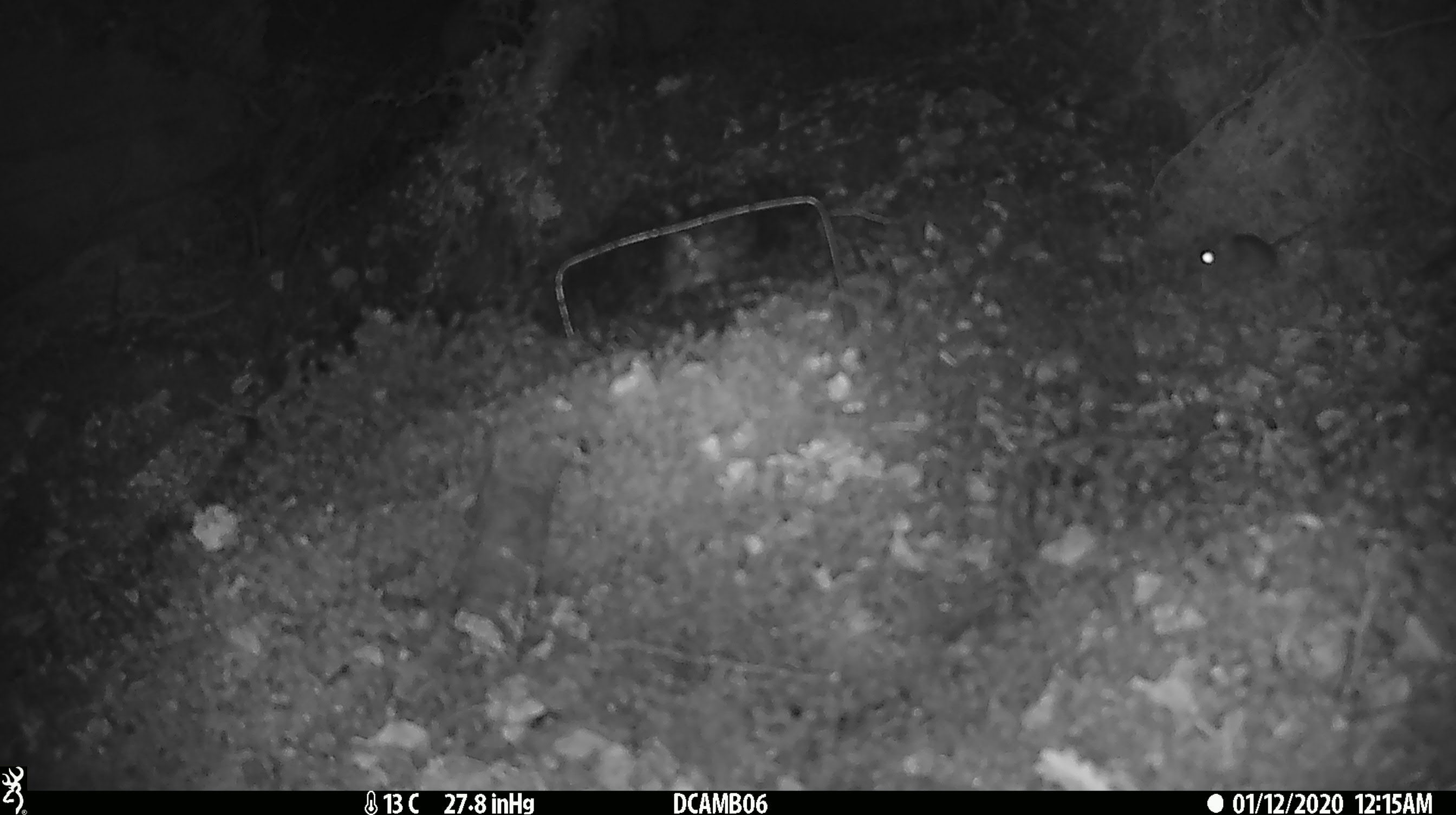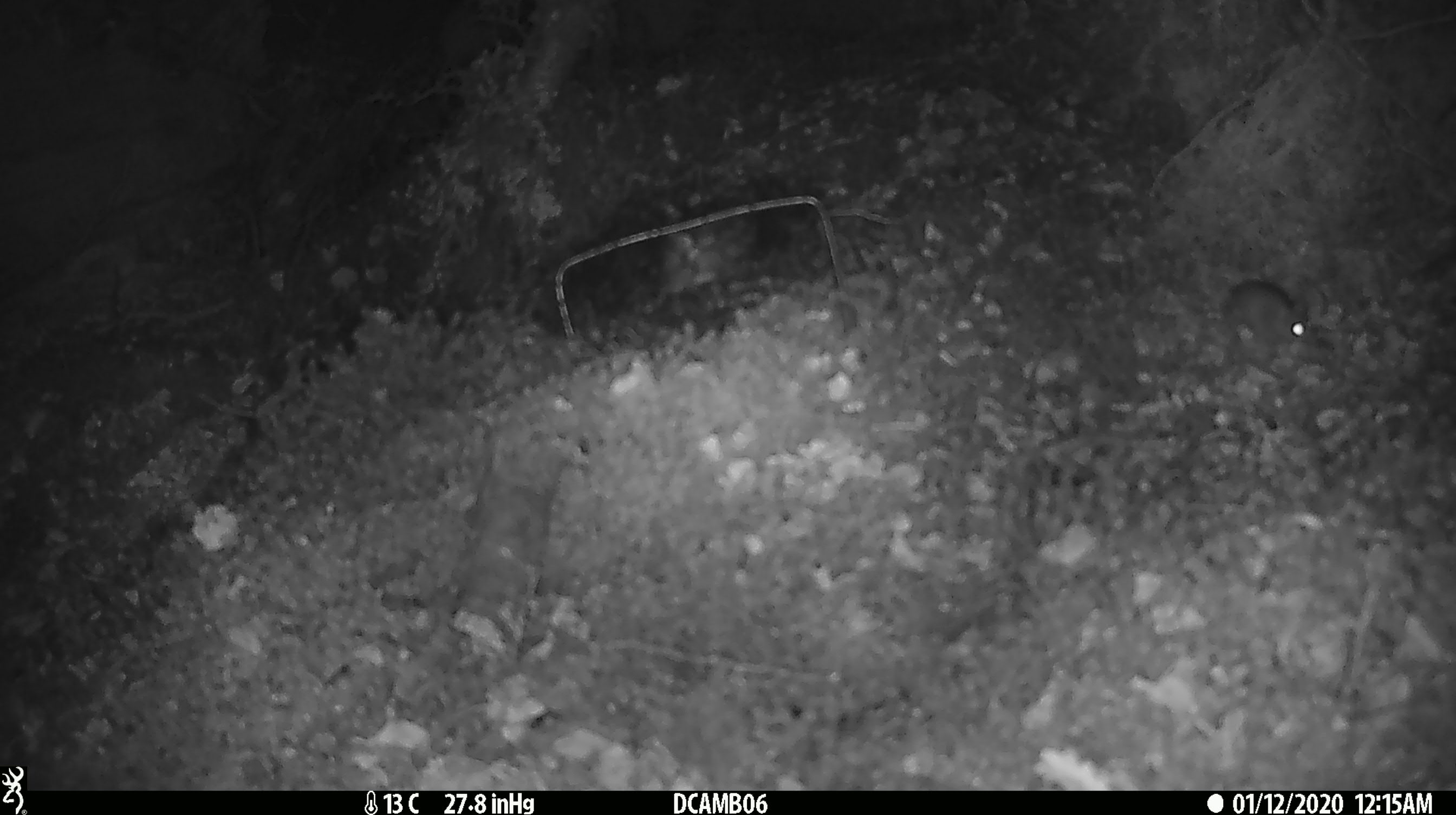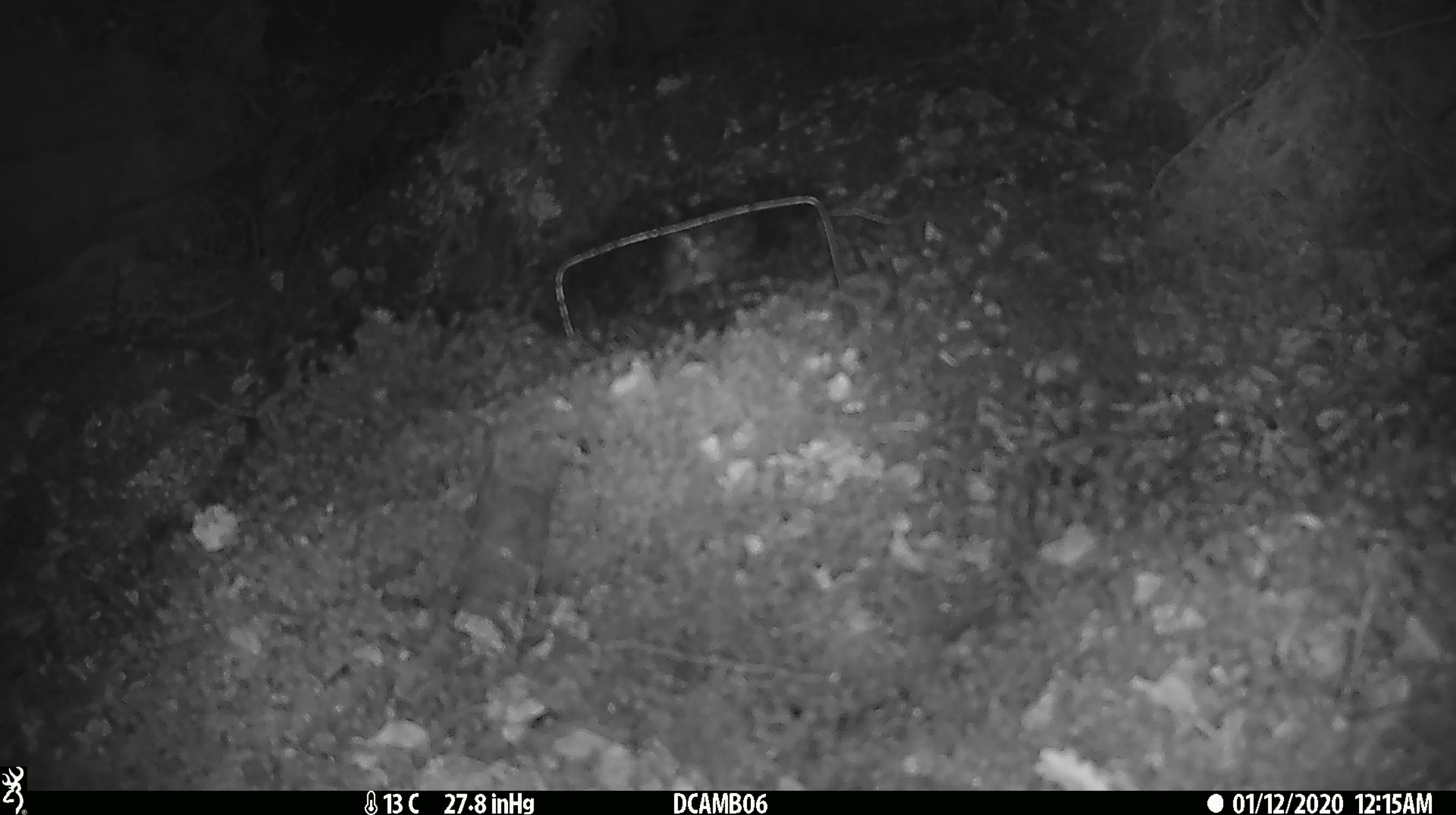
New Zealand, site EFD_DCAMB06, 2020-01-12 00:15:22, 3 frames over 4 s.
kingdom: Animalia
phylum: Chordata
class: Mammalia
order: Rodentia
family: Muridae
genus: Mus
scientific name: Mus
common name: mouse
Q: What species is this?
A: Mouse (Mus).